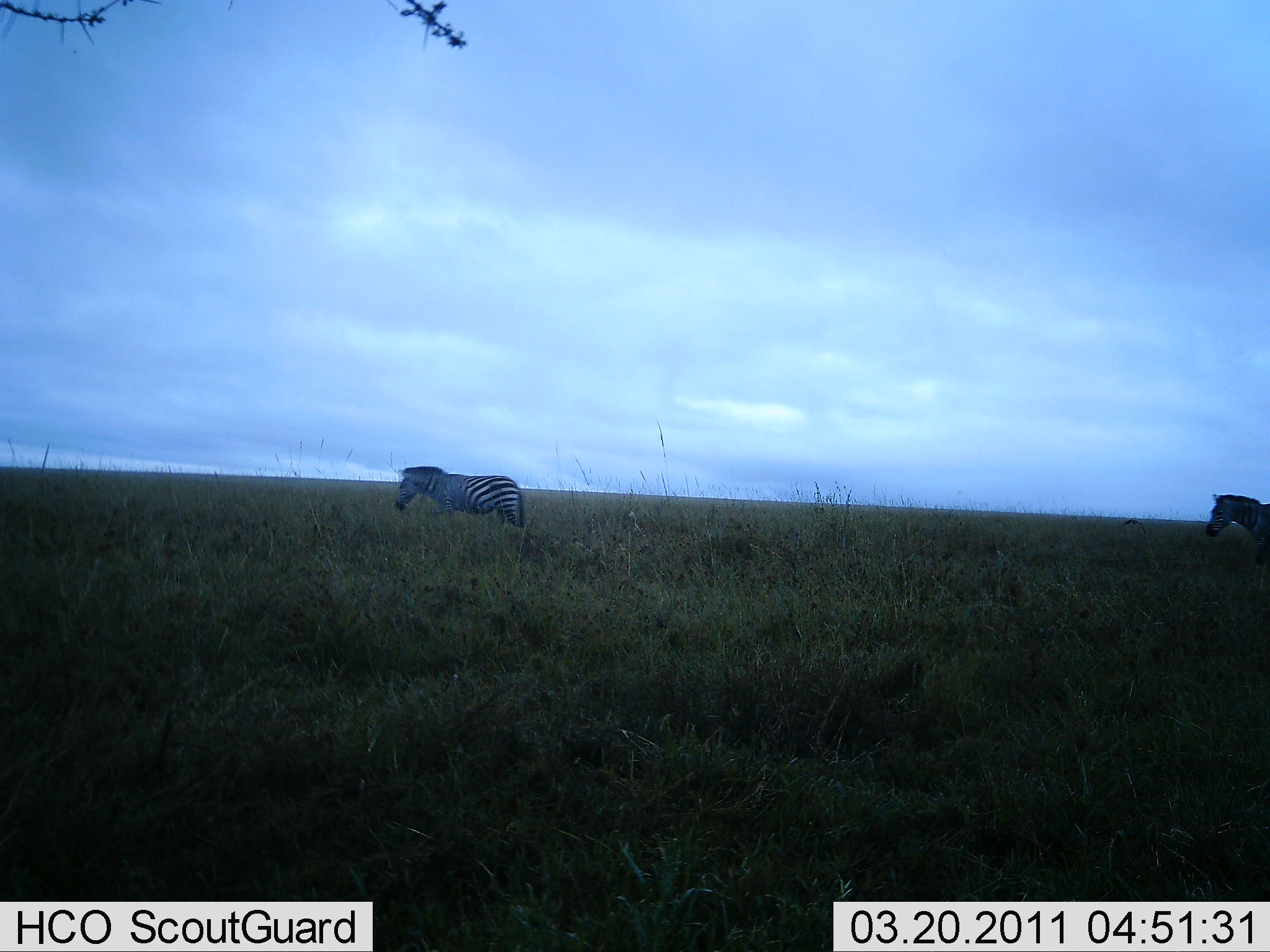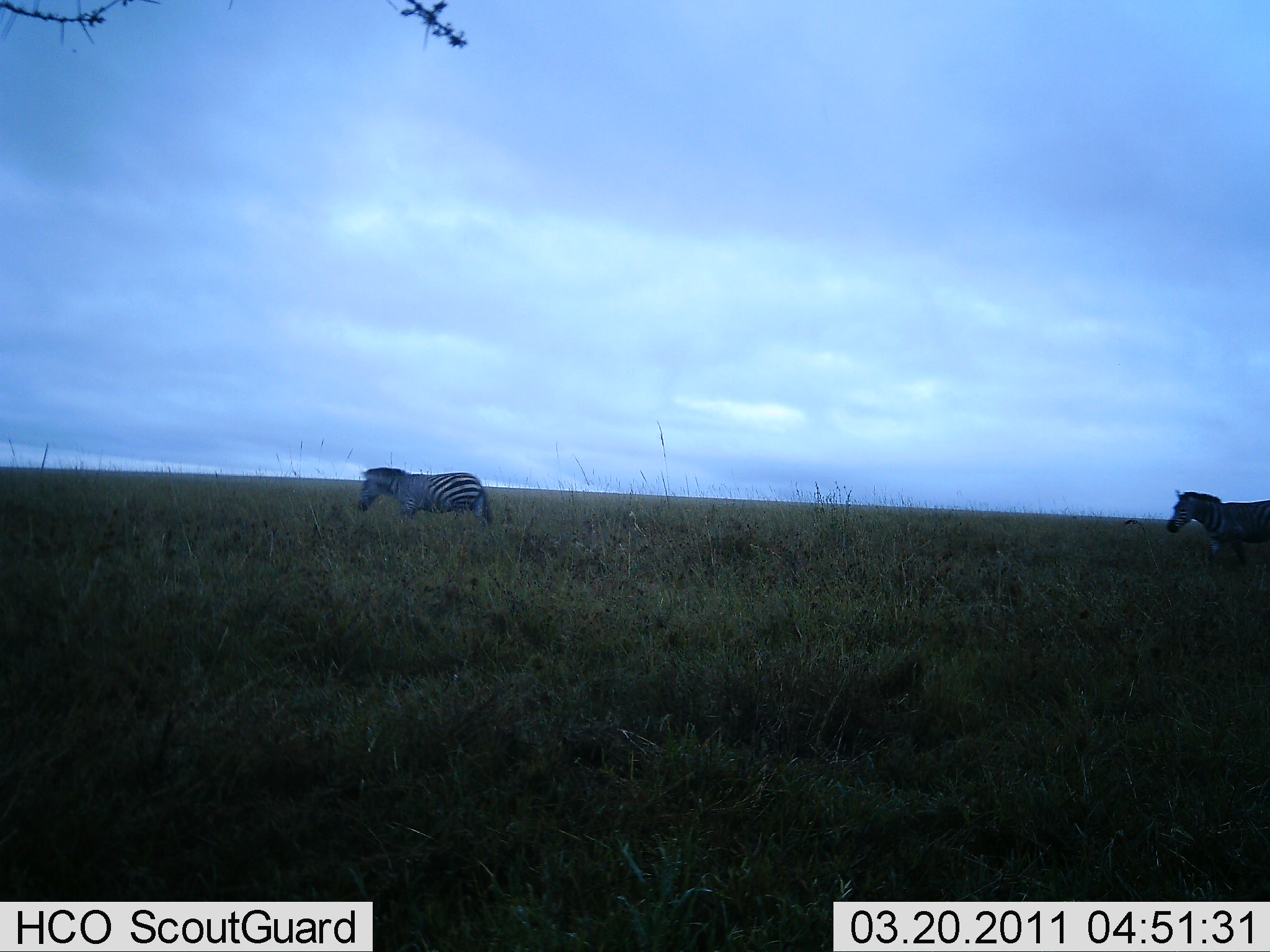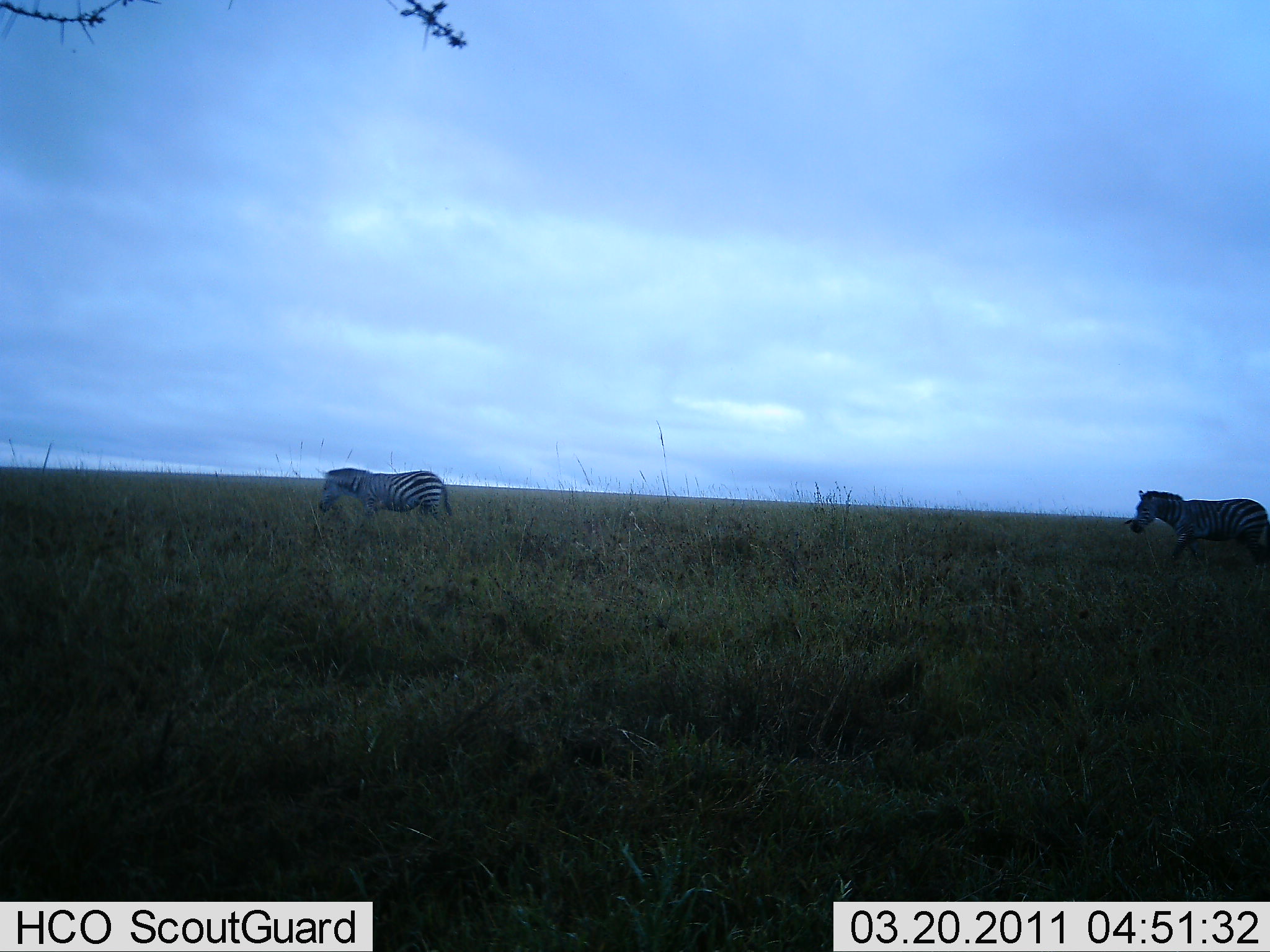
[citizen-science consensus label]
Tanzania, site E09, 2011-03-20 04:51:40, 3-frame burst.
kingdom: Animalia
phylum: Chordata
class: Mammalia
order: Perissodactyla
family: Equidae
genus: Equus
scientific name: Equus quagga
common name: plains zebra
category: zebra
Zebra (plains zebra) (Equus quagga), count 2. Behavior (volunteer vote fractions): standing 0%, resting 0%, moving 100%, interacting 0%. Young present (vote fraction): 0%. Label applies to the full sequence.